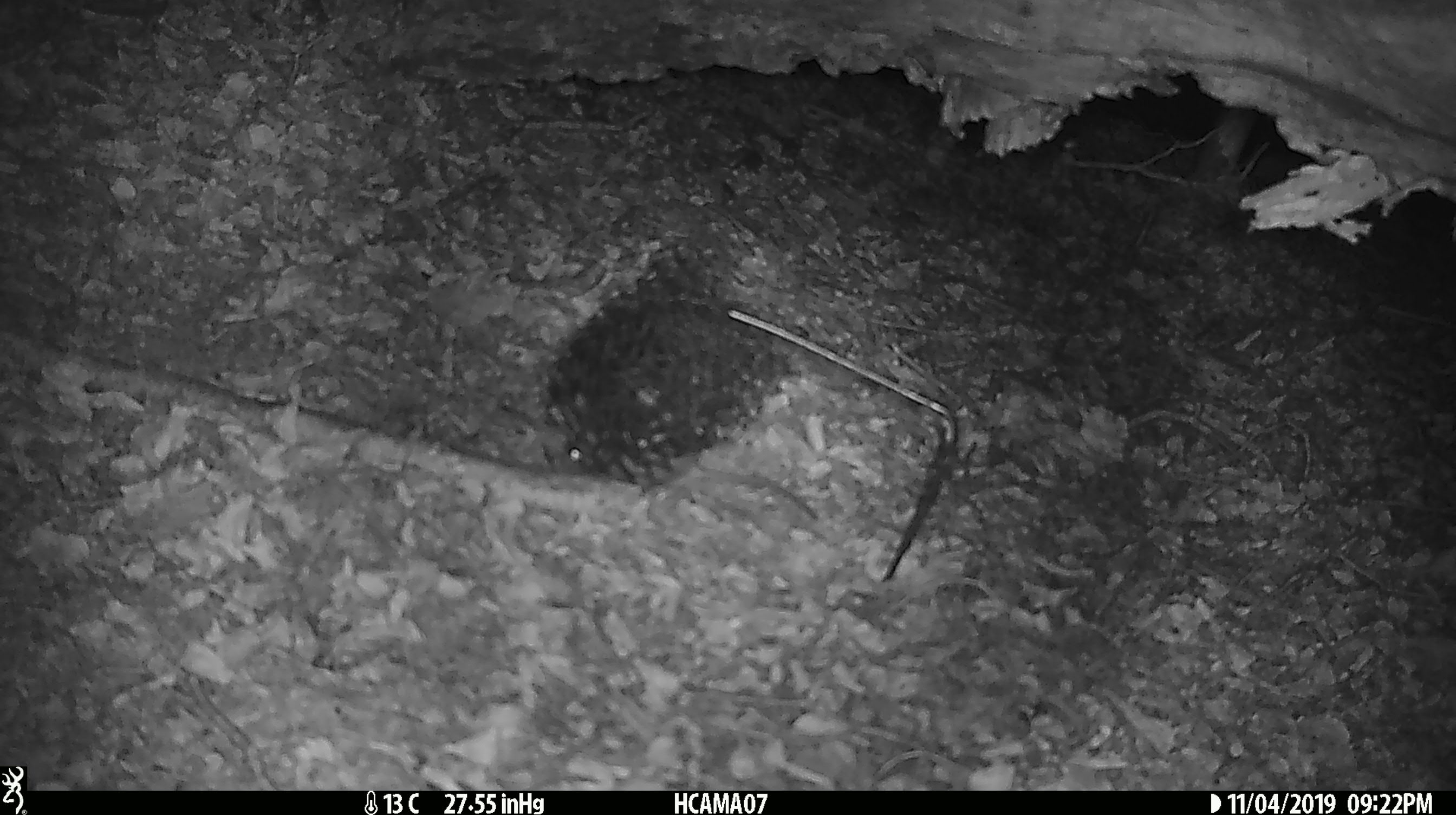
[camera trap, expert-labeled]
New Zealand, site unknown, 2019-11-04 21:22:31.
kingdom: Animalia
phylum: Chordata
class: Mammalia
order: Rodentia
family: Muridae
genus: Mus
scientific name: Mus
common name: mouse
Mouse (Mus).